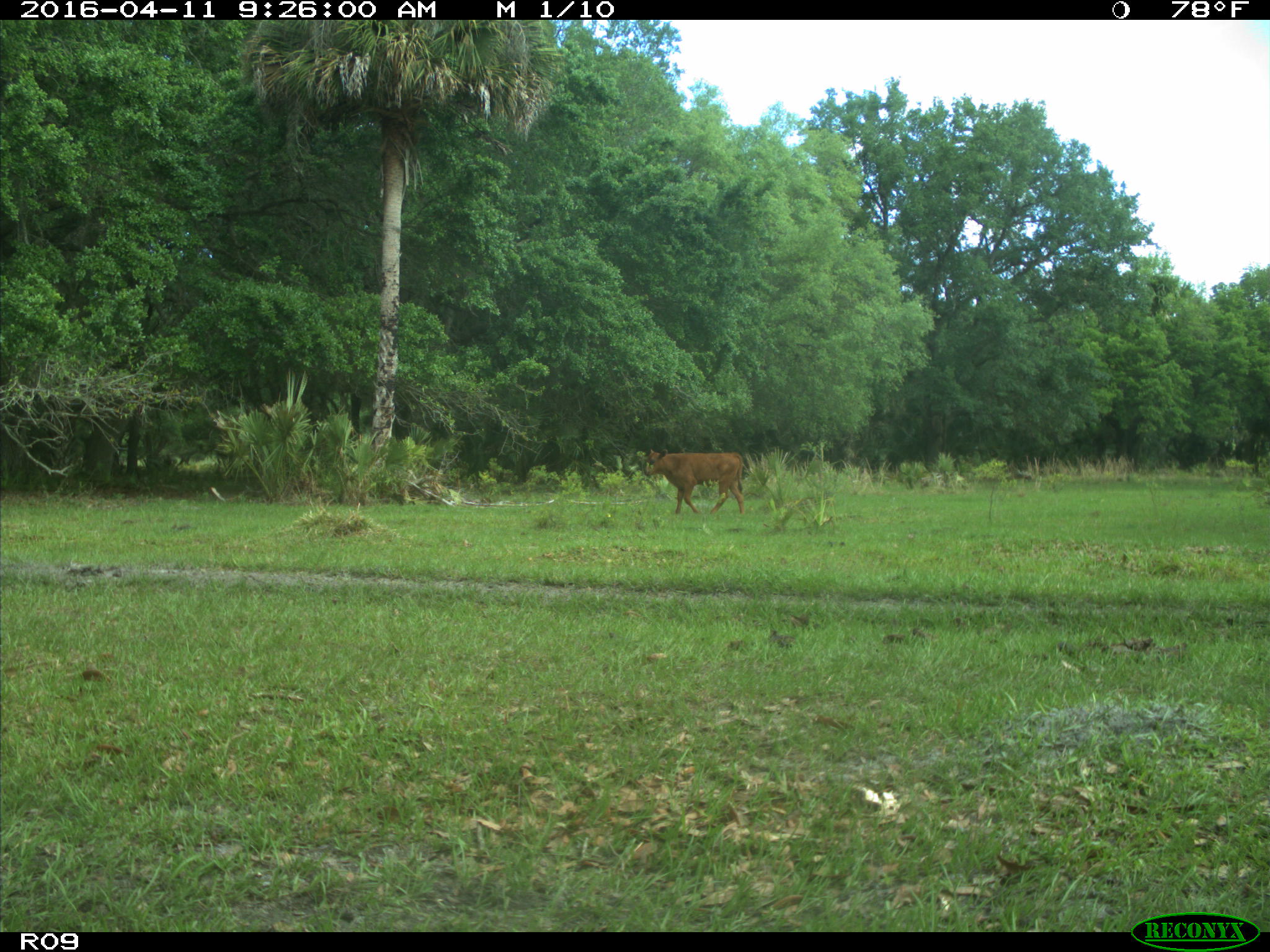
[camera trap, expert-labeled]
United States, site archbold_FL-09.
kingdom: Animalia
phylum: Chordata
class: Mammalia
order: Artiodactyla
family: Bovidae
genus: Bos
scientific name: Bos taurus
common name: domestic cow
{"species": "Bos taurus (domestic cow)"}